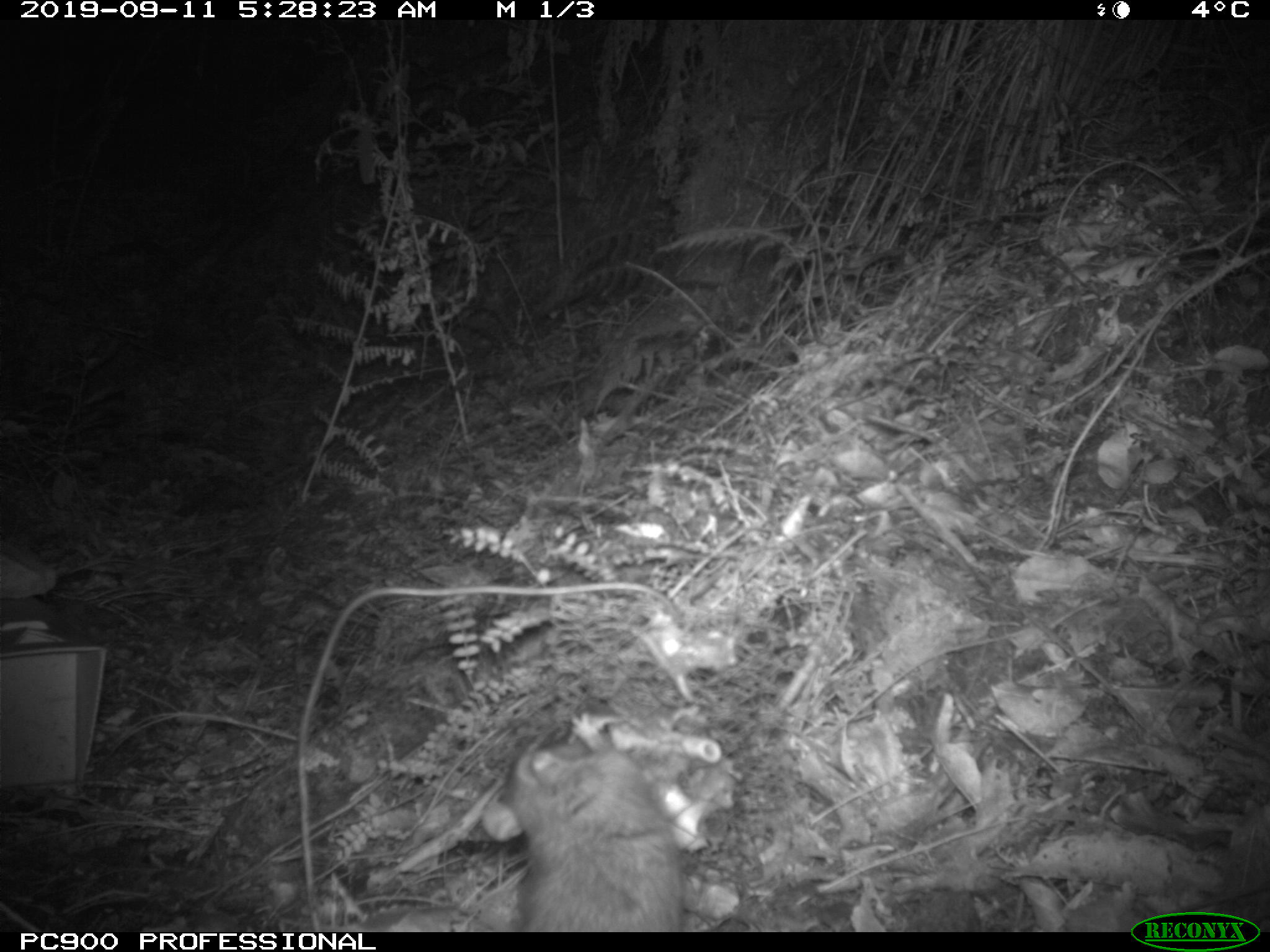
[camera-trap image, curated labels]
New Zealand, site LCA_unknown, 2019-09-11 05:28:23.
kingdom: Animalia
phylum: Chordata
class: Mammalia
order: Rodentia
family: Muridae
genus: Rattus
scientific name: Rattus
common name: rat